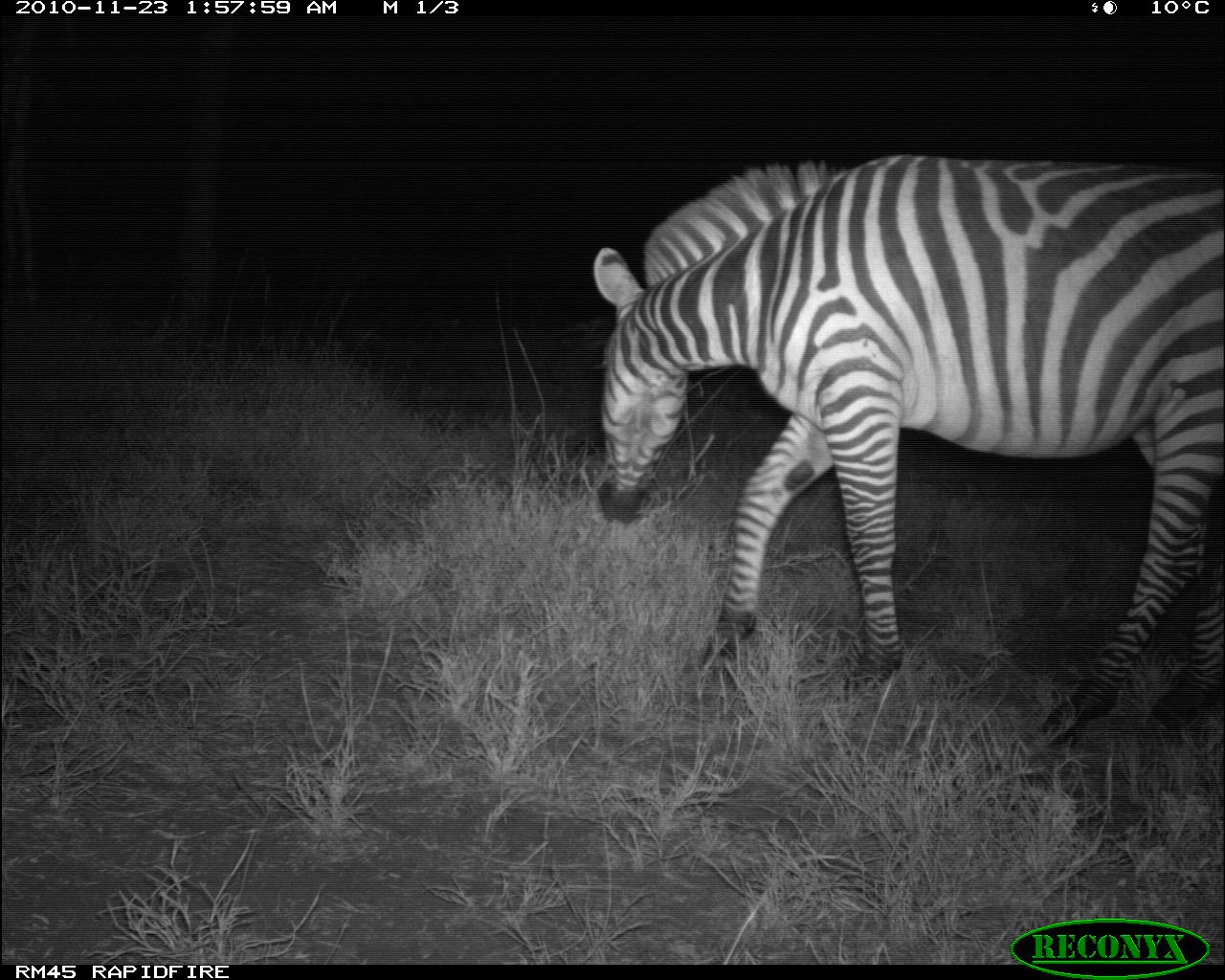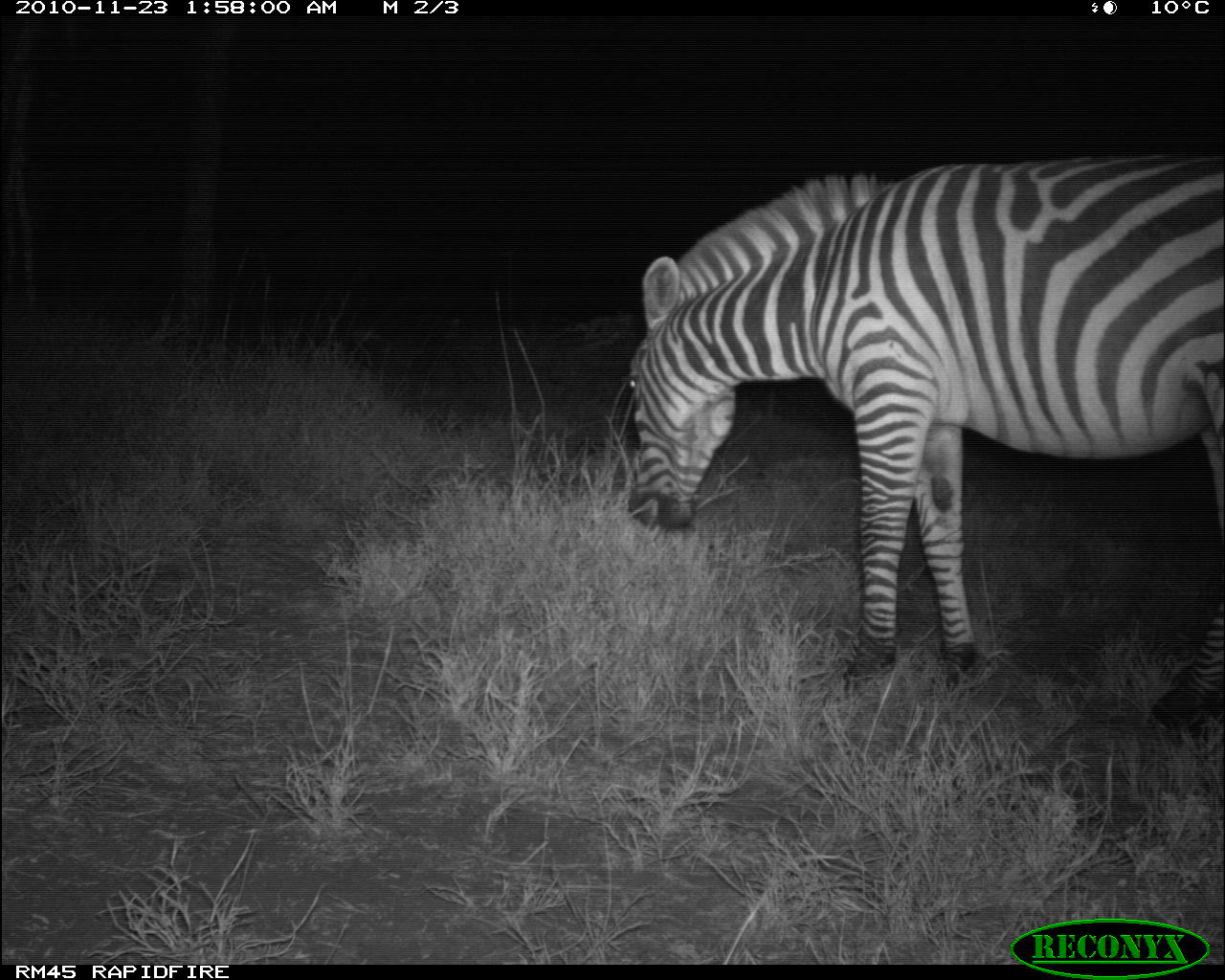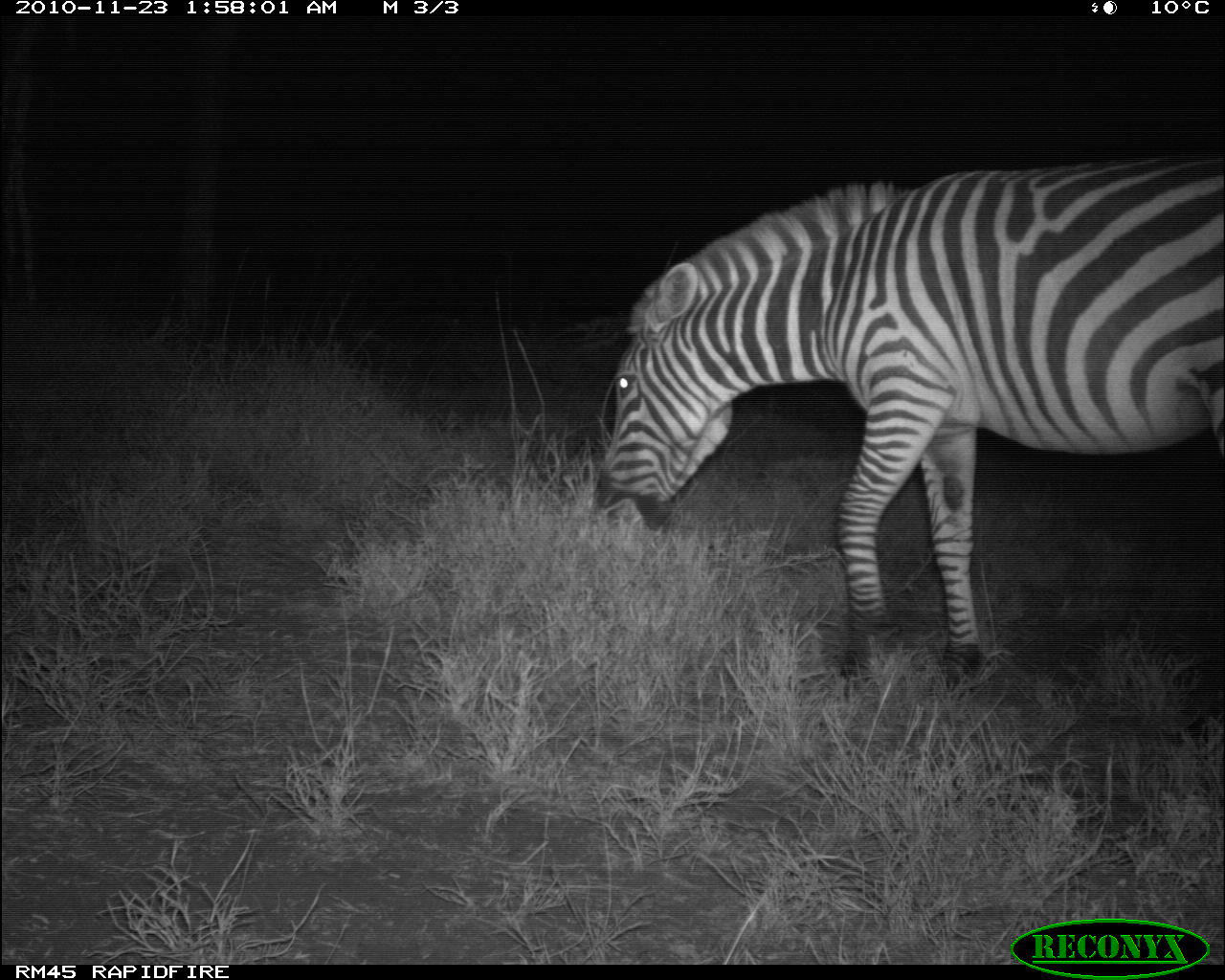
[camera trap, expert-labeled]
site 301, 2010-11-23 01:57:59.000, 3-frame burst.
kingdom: Animalia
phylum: Chordata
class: Mammalia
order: Perissodactyla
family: Equidae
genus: Equus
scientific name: Equus quagga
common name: plains zebra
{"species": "Equus quagga (plains zebra)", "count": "1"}